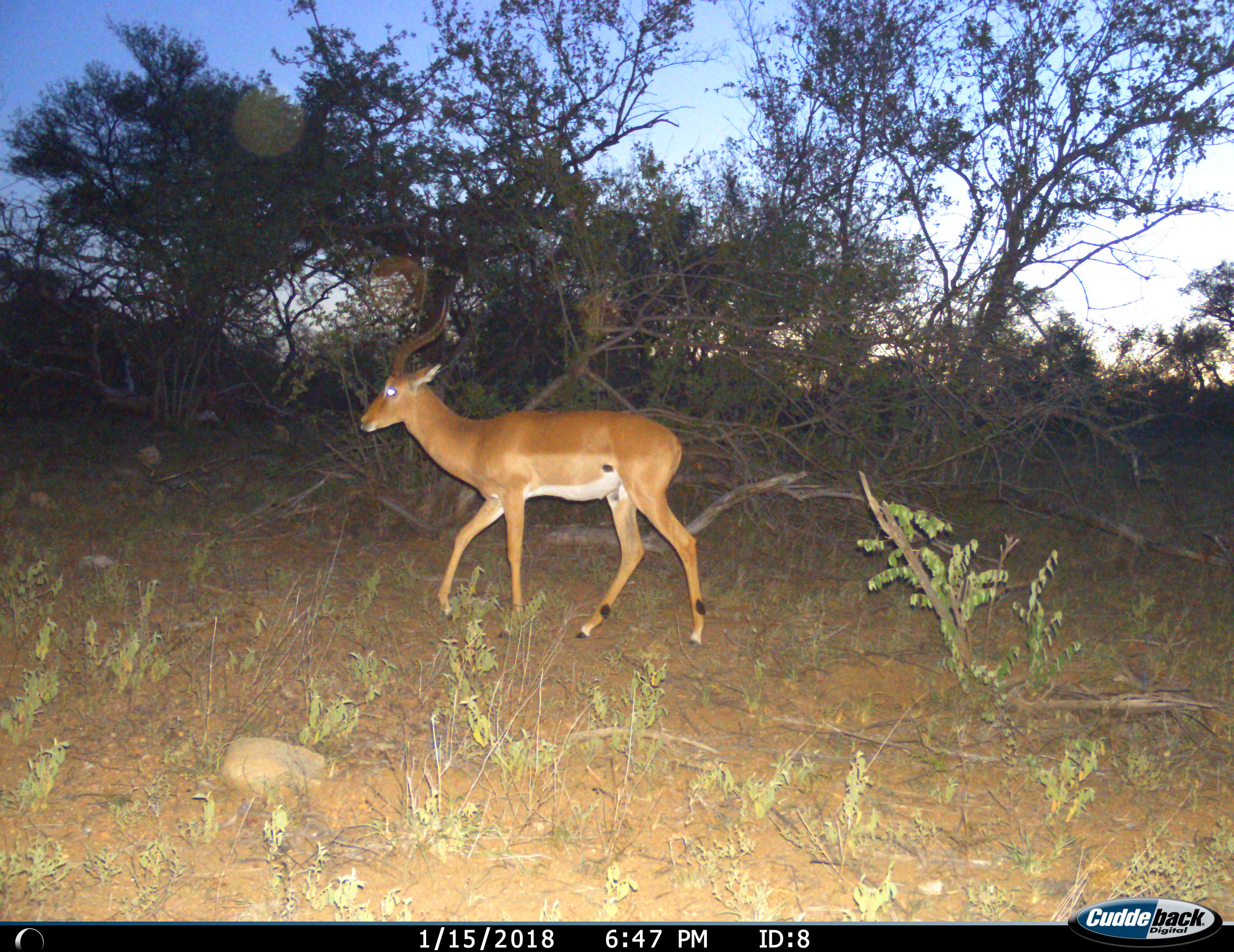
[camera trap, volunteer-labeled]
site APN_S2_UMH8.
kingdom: Animalia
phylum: Chordata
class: Mammalia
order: Artiodactyla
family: Bovidae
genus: Aepyceros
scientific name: Aepyceros melampus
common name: impala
Impala (Aepyceros melampus), count 1. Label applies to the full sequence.